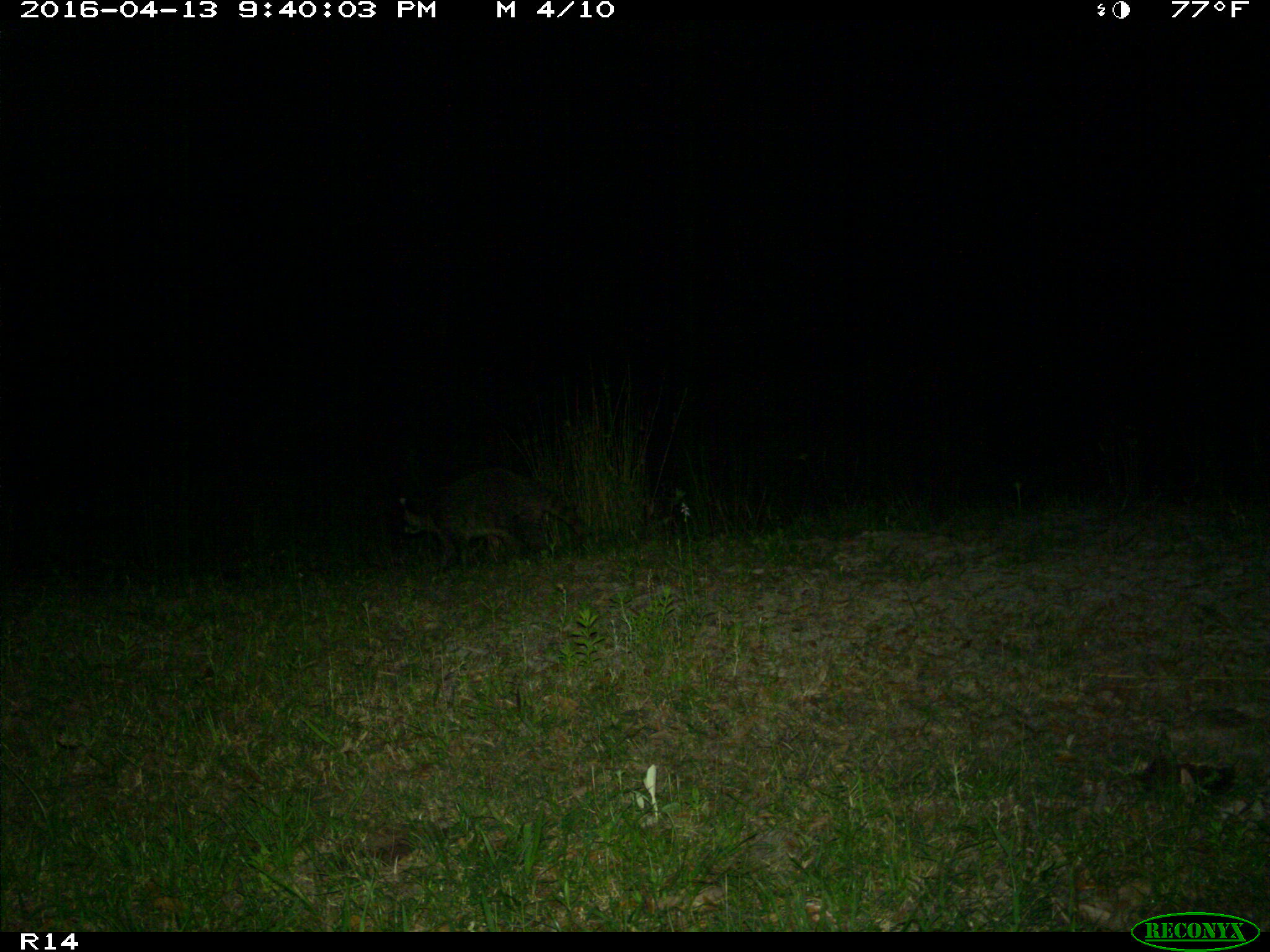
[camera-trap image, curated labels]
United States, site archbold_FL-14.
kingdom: Animalia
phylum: Chordata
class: Mammalia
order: Carnivora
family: Procyonidae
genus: Procyon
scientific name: Procyon lotor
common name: common raccoon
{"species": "Procyon lotor (common raccoon)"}